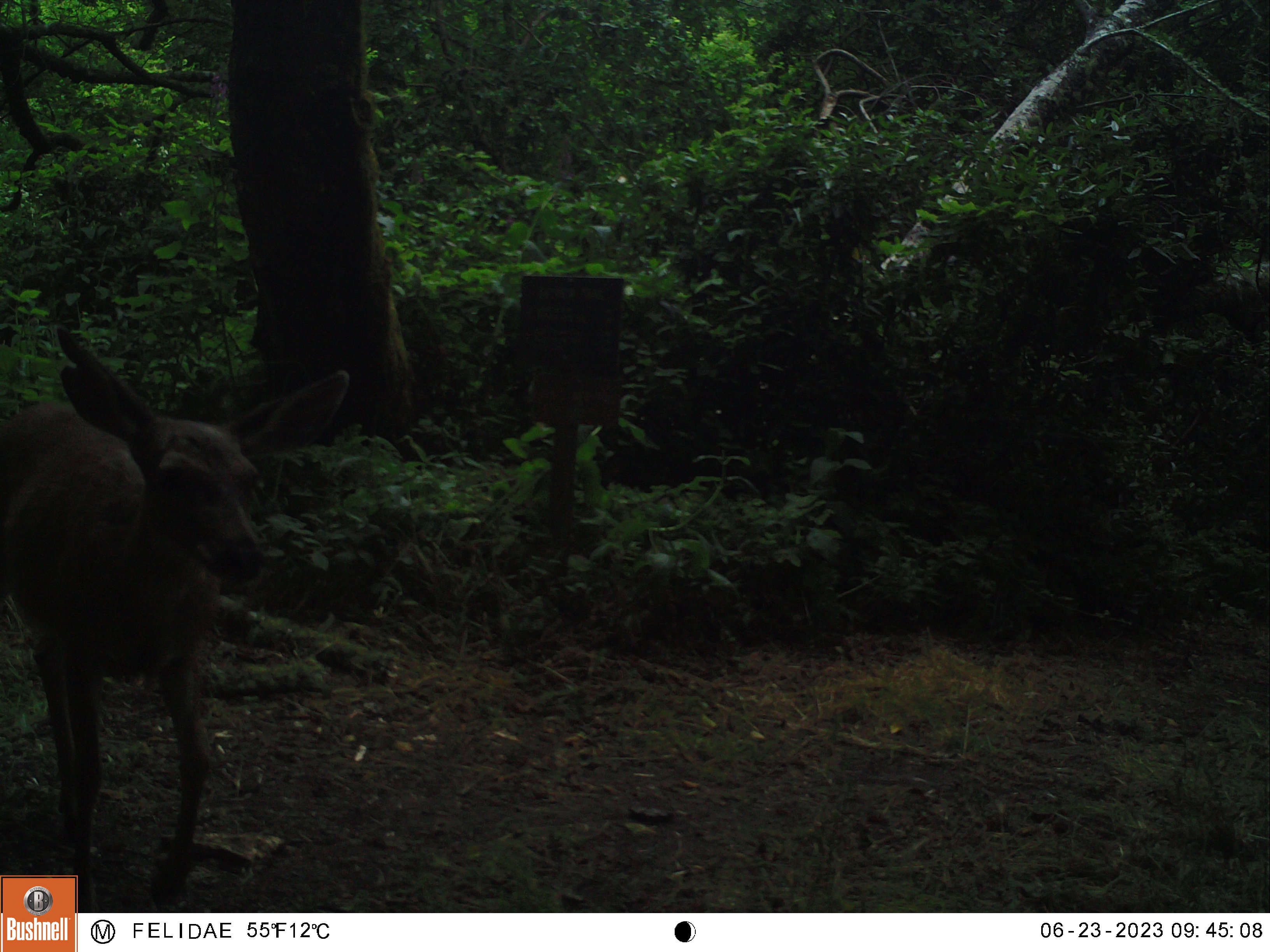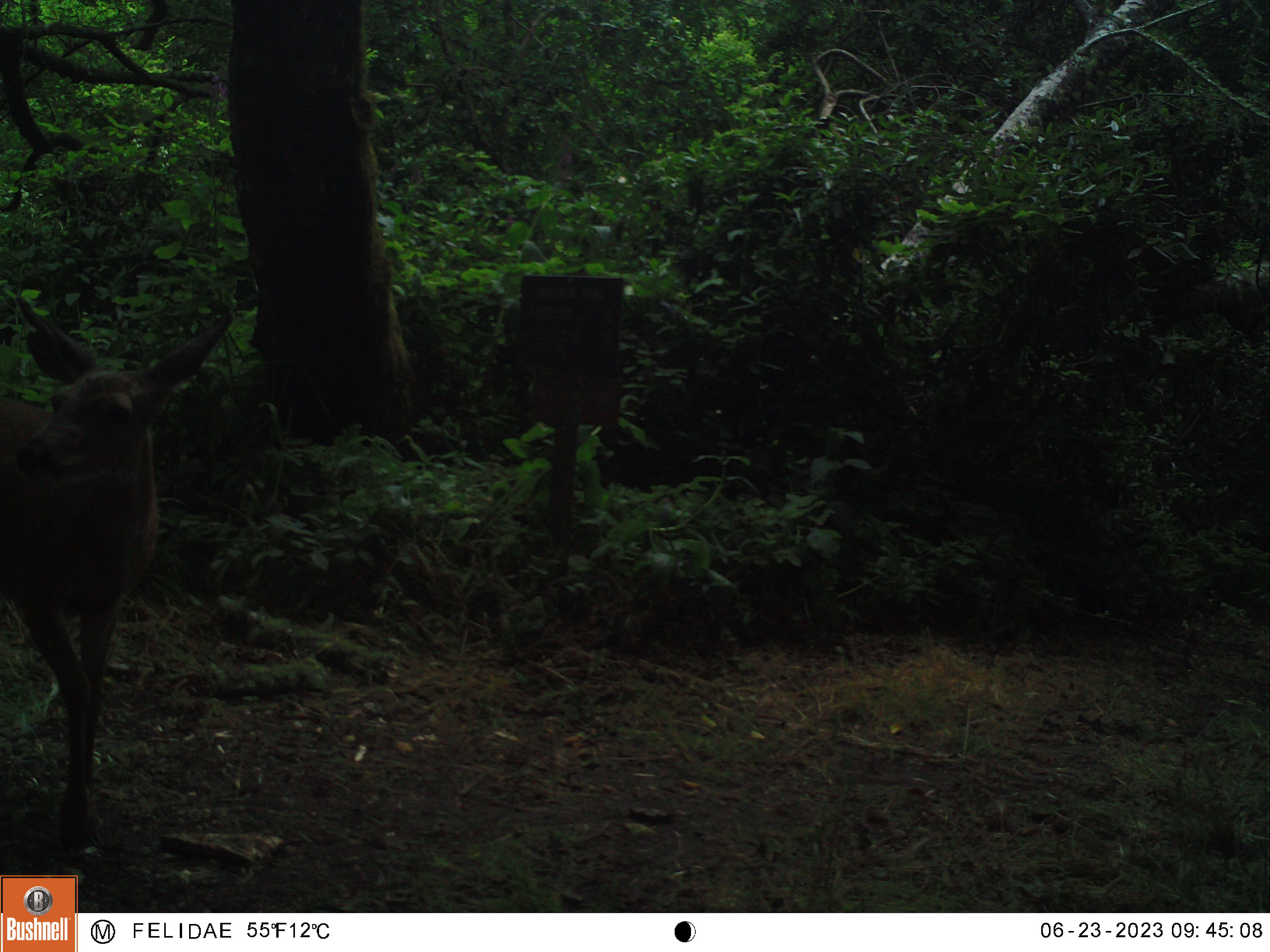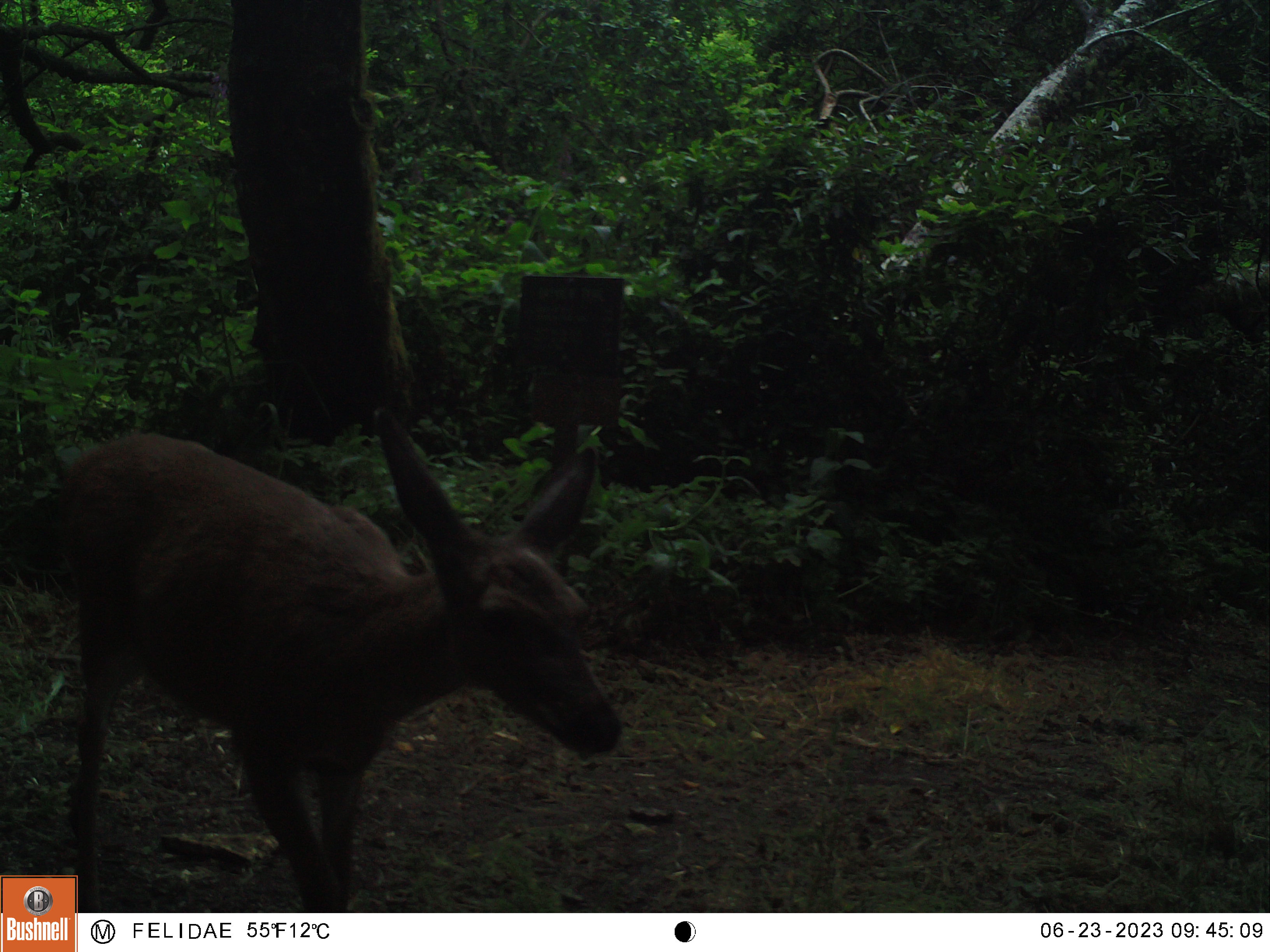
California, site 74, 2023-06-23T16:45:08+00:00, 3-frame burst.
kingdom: Animalia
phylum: Chordata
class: Mammalia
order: Artiodactyla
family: Cervidae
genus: Odocoileus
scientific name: Odocoileus hemionus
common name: mule deer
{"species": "mule deer (Odocoileus hemionus)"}